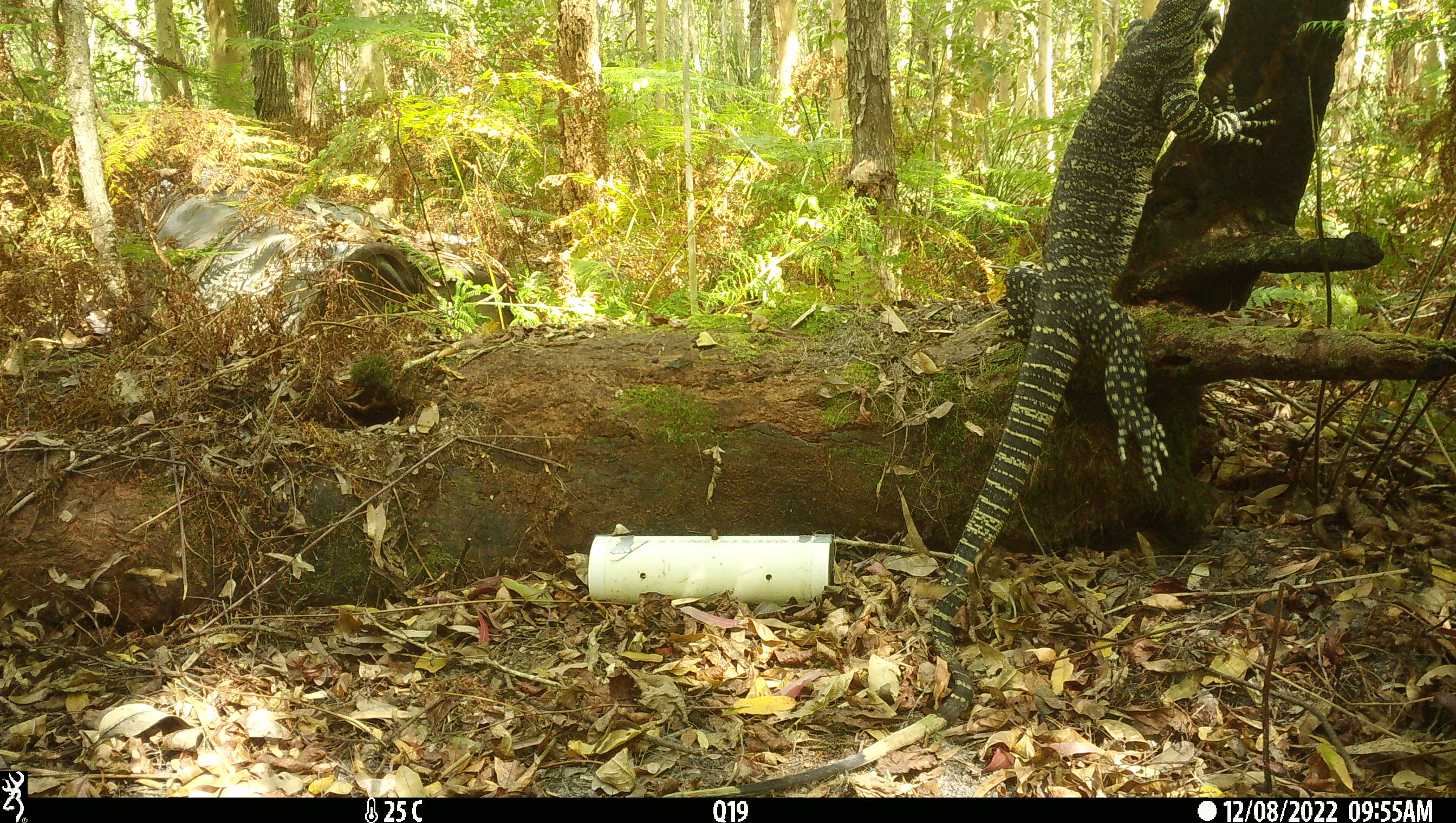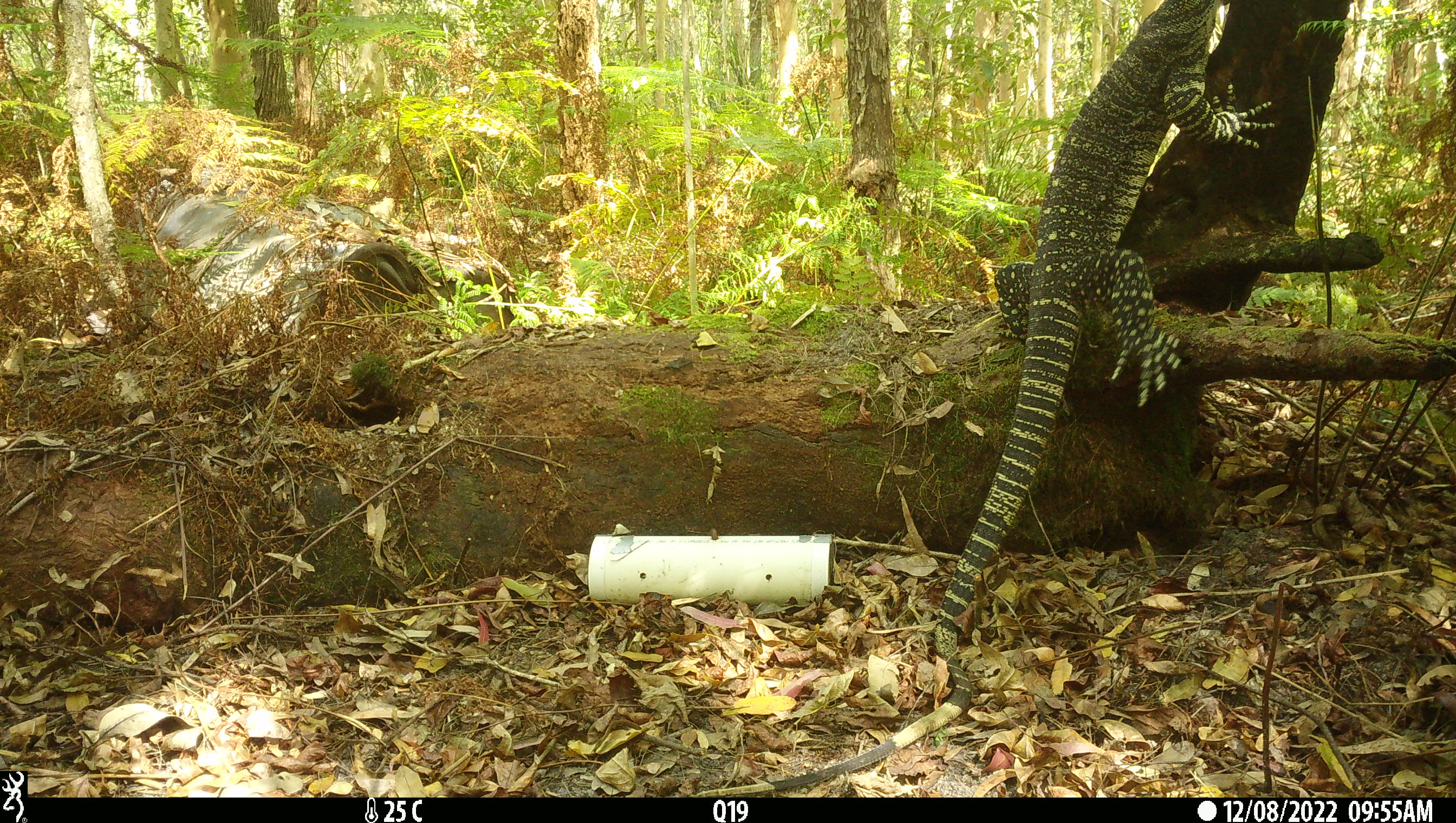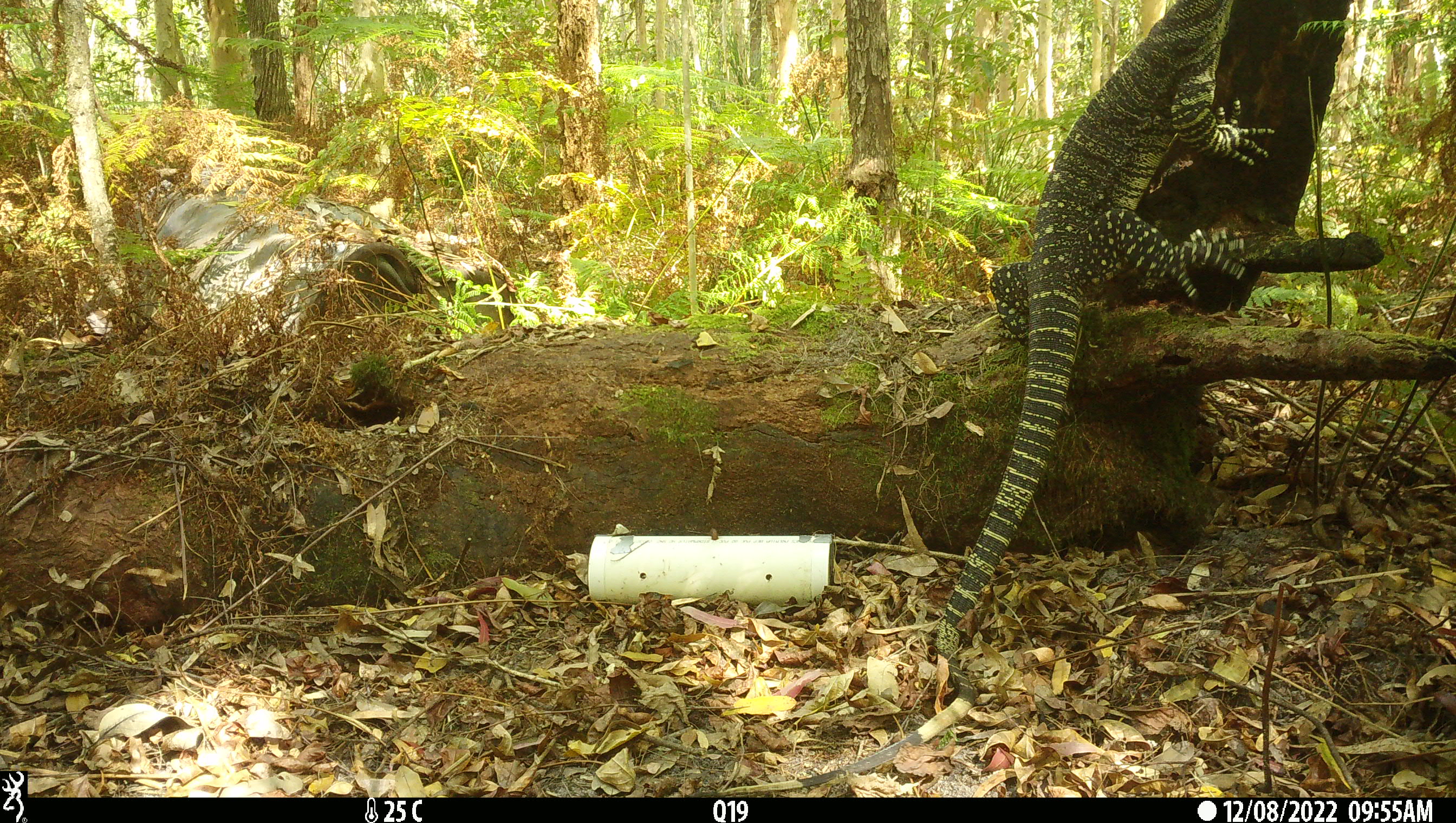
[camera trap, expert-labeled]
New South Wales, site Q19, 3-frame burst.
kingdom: Animalia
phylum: Chordata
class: Reptilia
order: Squamata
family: Varanidae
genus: Varanus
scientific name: Varanus varius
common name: lace monitor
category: goanna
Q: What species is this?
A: Goanna (lace monitor) (Varanus varius).